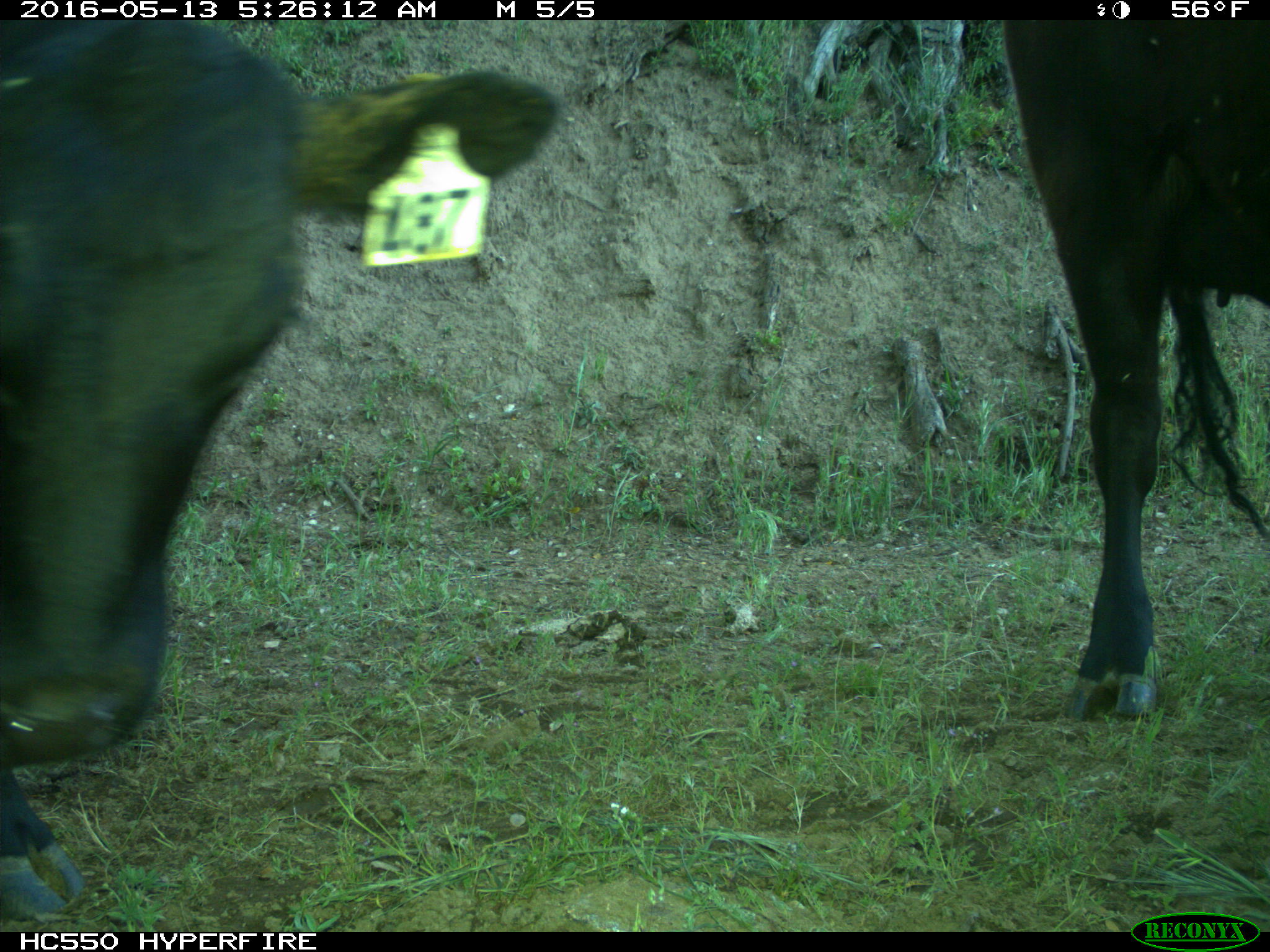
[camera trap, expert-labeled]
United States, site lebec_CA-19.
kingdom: Animalia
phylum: Chordata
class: Mammalia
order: Artiodactyla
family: Bovidae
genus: Bos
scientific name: Bos taurus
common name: domestic cow